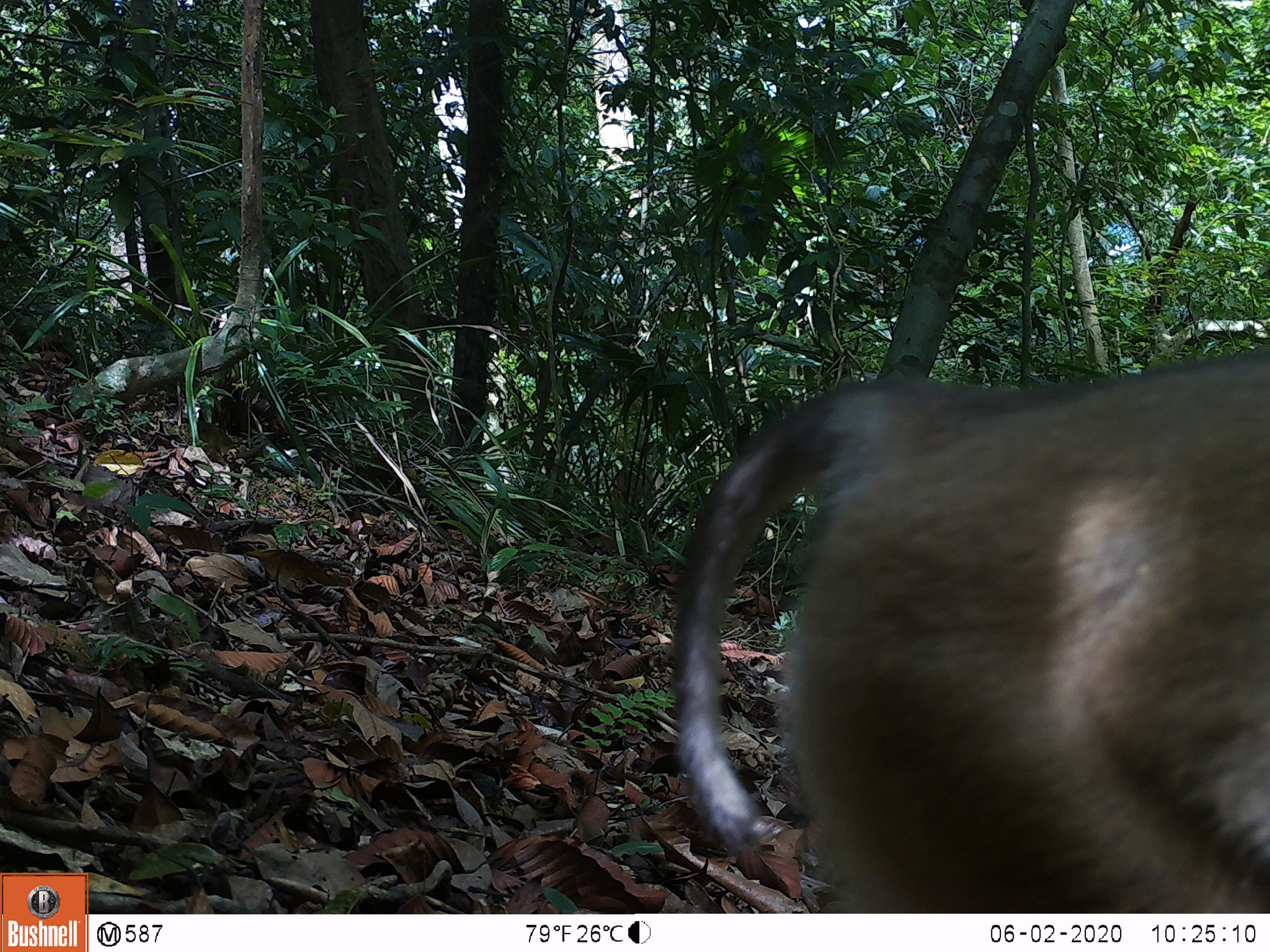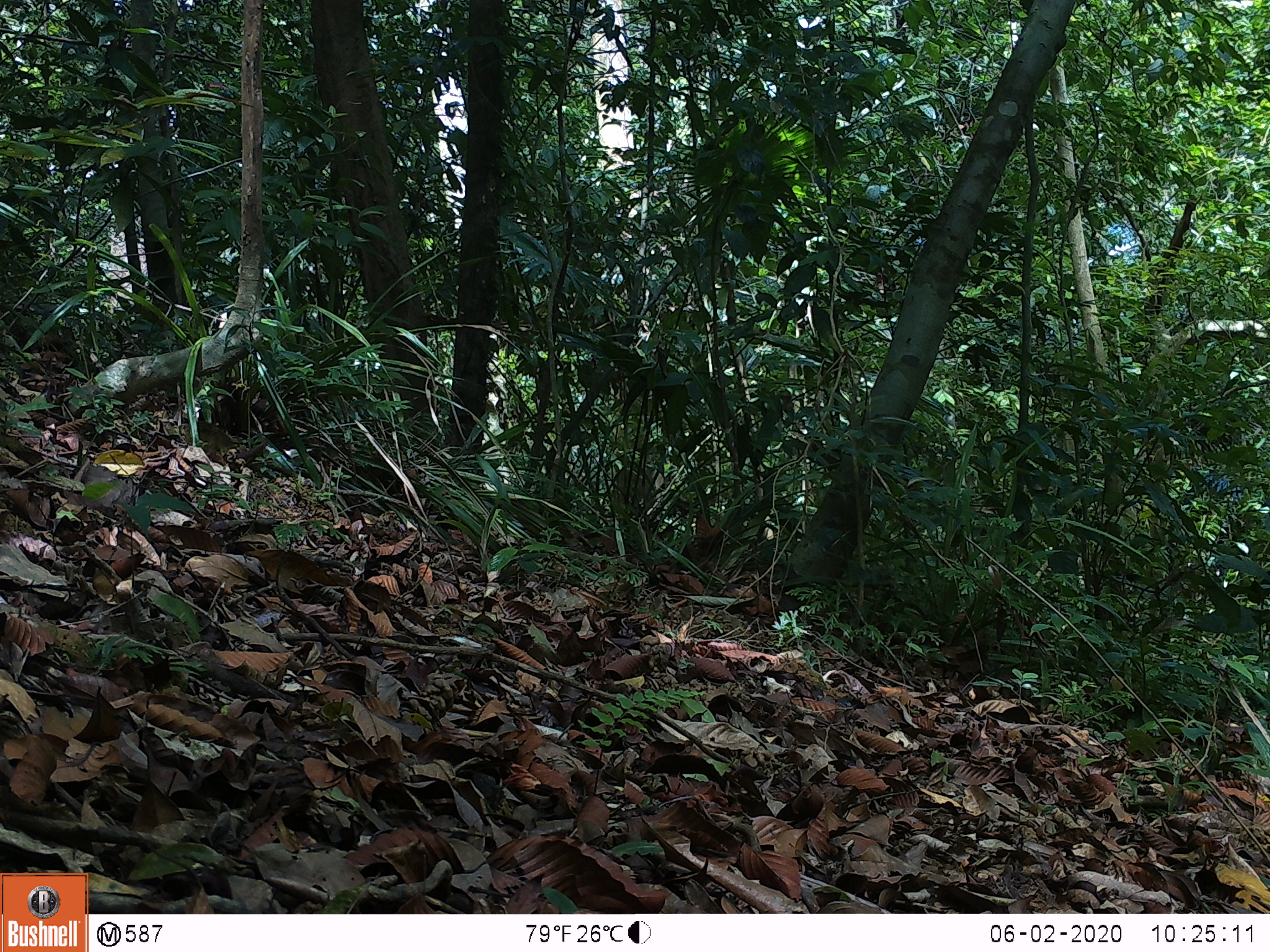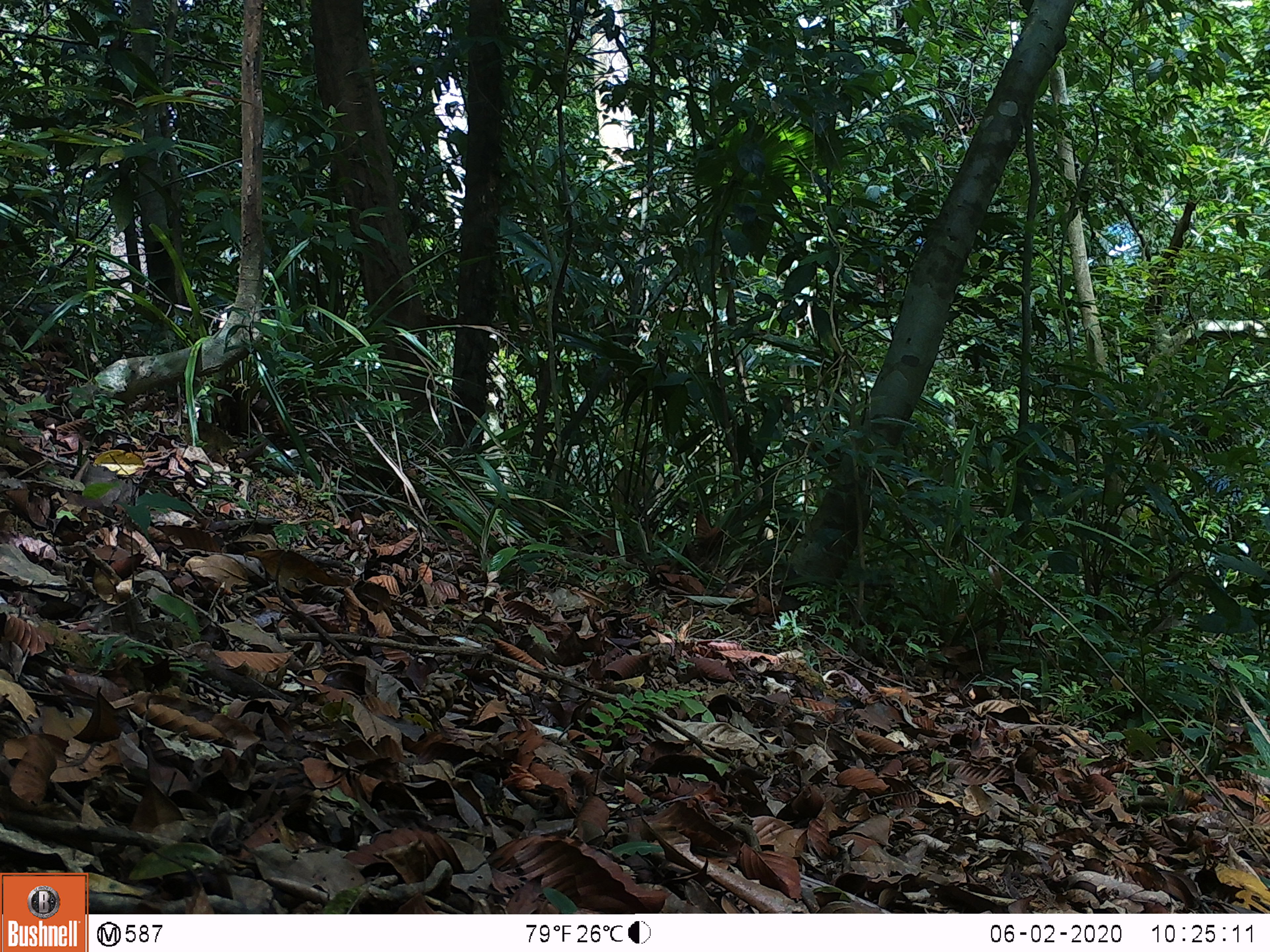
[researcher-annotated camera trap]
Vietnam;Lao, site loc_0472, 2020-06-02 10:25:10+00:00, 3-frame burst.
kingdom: Animalia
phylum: Chordata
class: Mammalia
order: Primates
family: Cercopithecidae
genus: Macaca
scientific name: Macaca nemestrina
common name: pig-tailed macaque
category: pig tailed macaque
Pig tailed macaque (pig-tailed macaque) (Macaca nemestrina). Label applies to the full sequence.